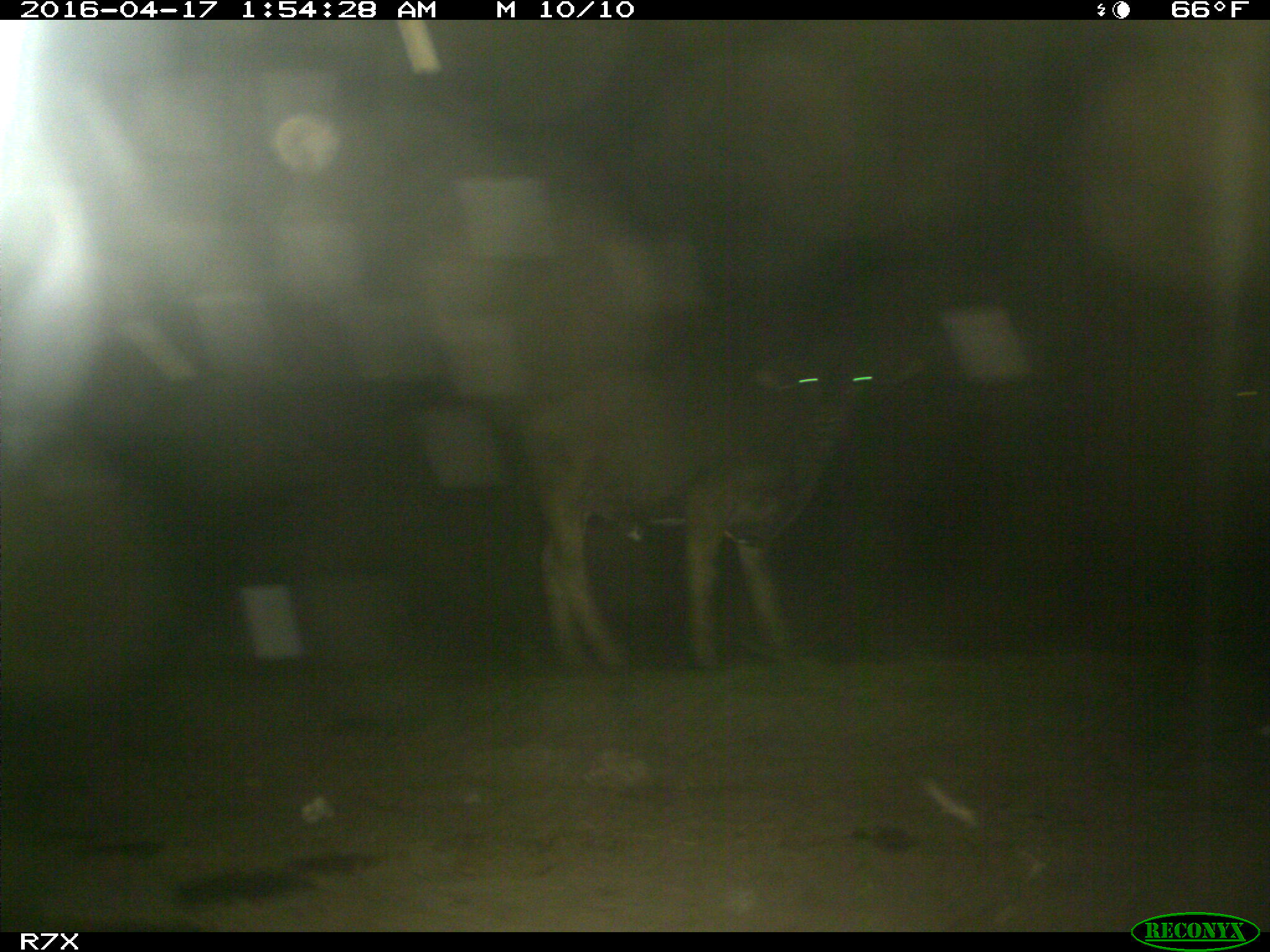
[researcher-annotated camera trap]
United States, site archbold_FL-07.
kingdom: Animalia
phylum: Chordata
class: Mammalia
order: Artiodactyla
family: Bovidae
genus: Bos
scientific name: Bos taurus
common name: domestic cow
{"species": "Bos taurus (domestic cow)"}